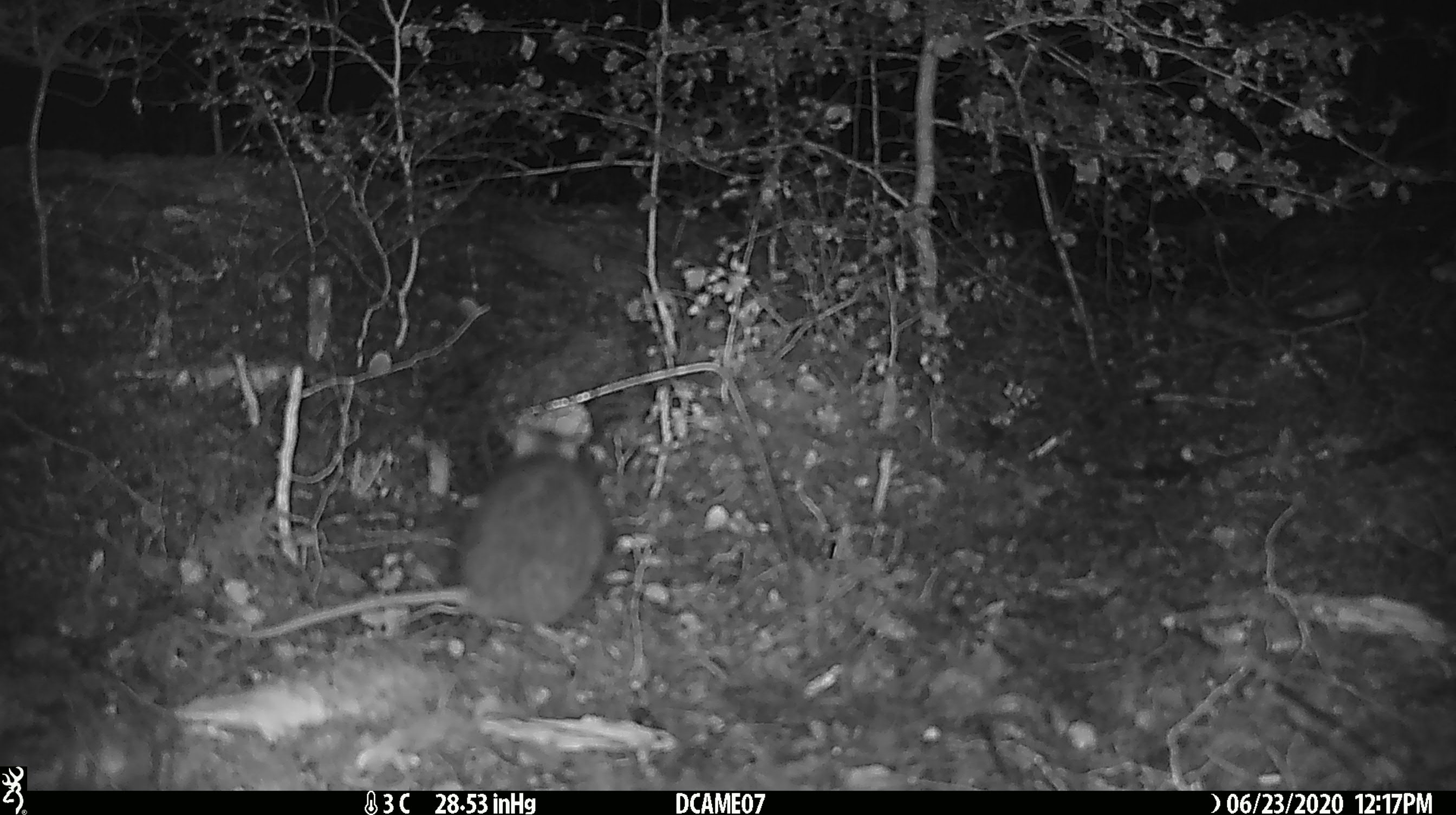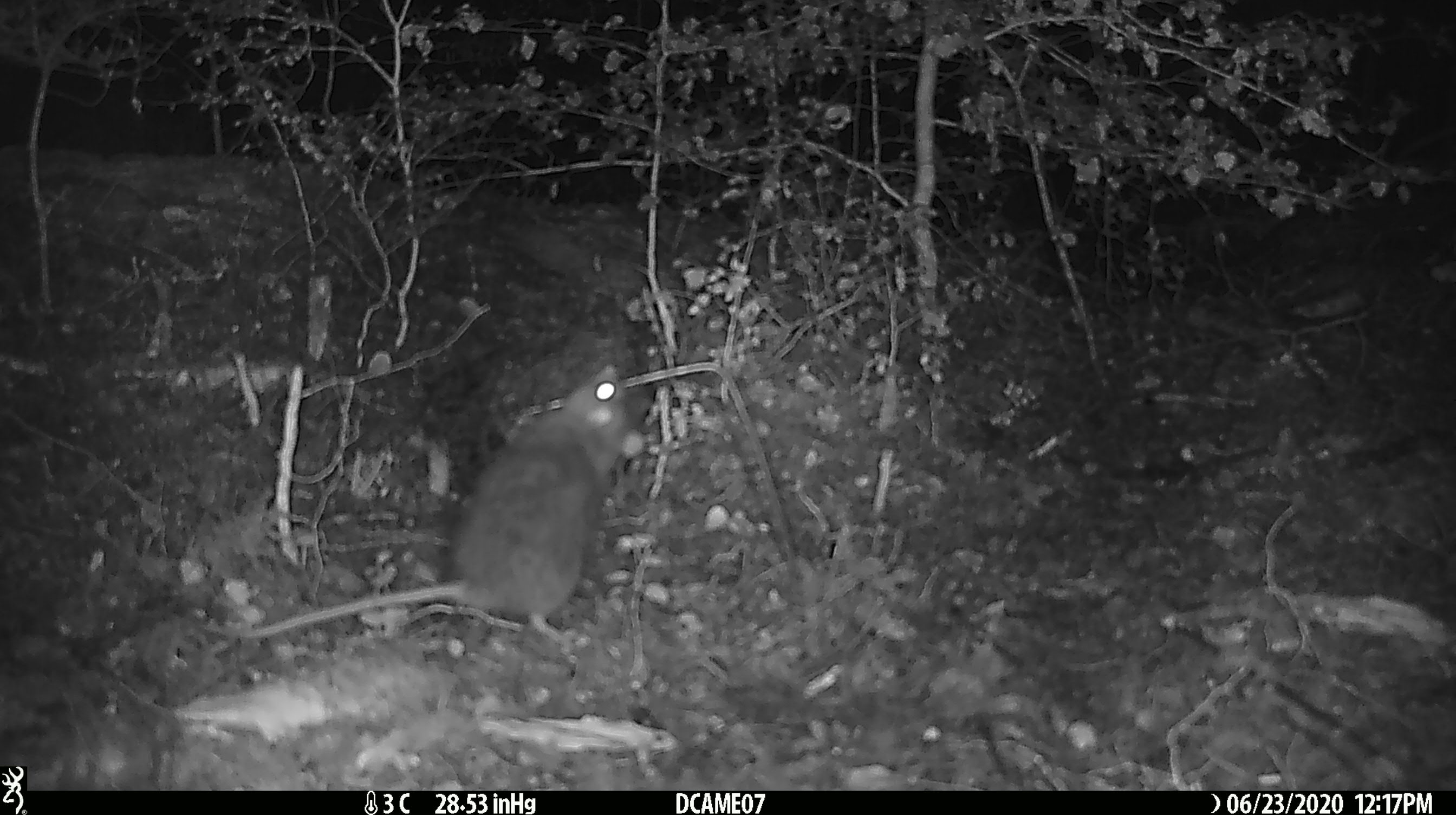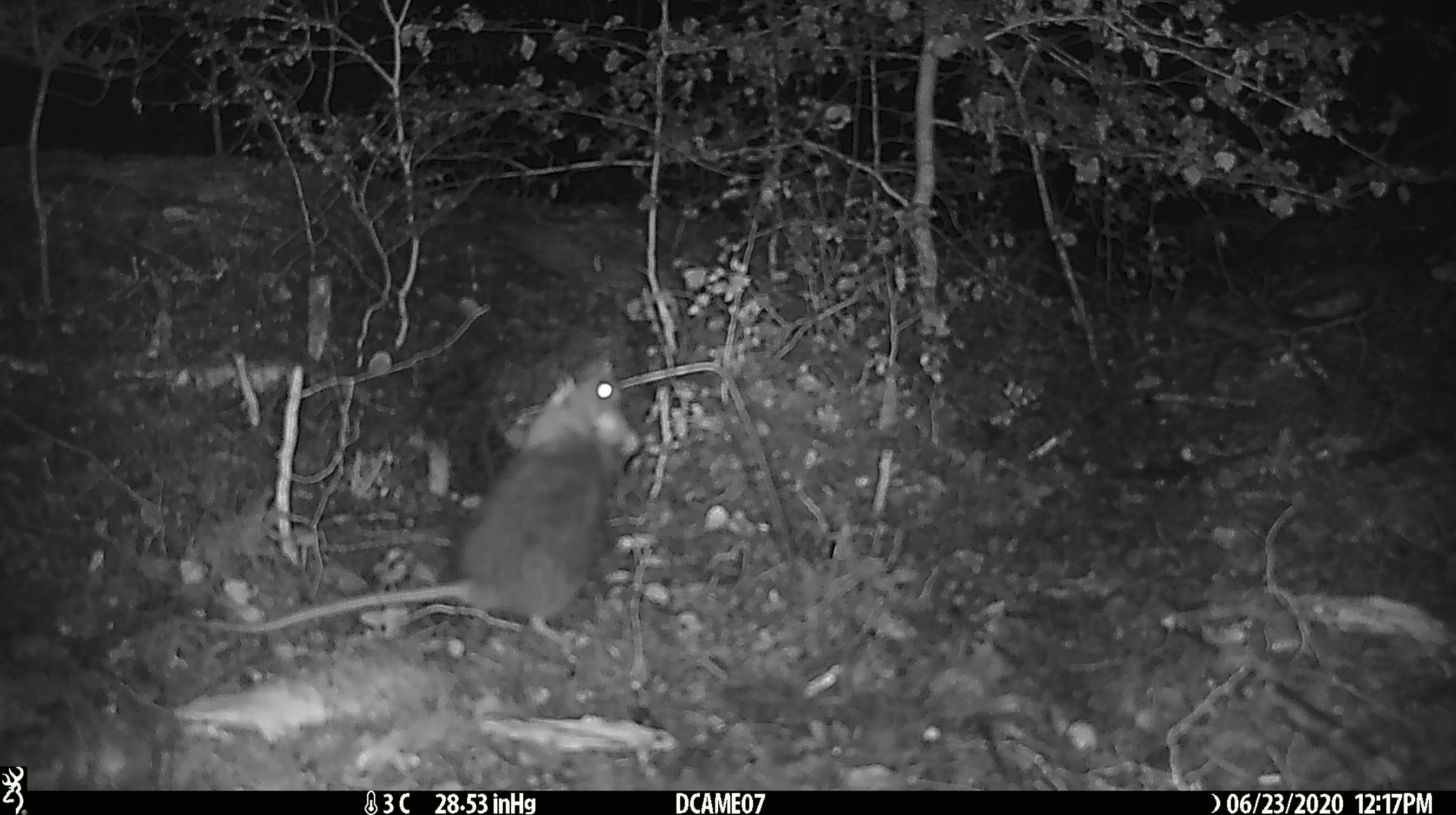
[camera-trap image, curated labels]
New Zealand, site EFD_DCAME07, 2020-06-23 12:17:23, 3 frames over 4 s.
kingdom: Animalia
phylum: Chordata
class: Mammalia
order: Rodentia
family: Muridae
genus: Rattus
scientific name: Rattus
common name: rat